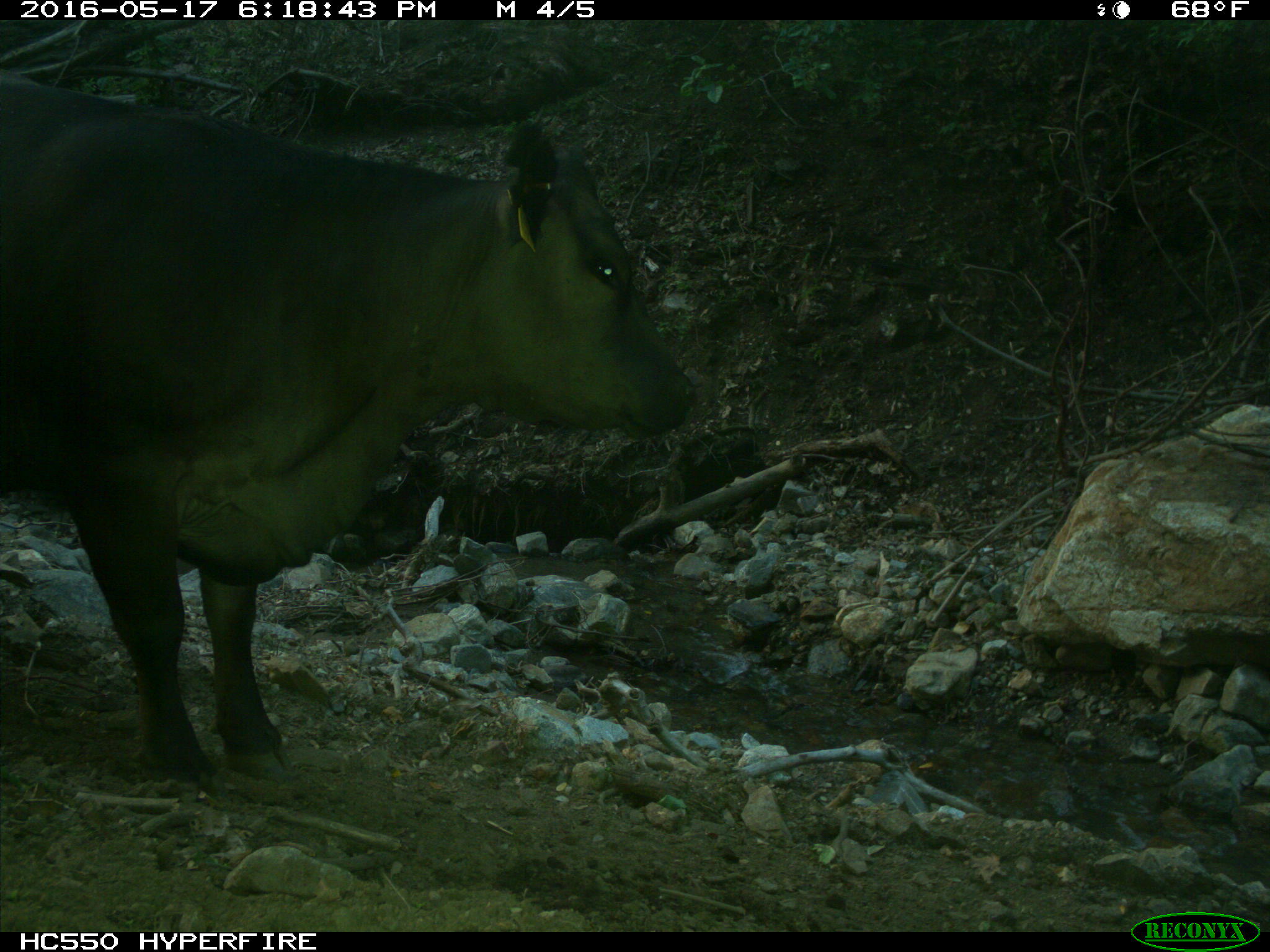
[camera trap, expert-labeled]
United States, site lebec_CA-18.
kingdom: Animalia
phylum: Chordata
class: Mammalia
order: Artiodactyla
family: Bovidae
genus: Bos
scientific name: Bos taurus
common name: domestic cow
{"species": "Bos taurus (domestic cow)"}